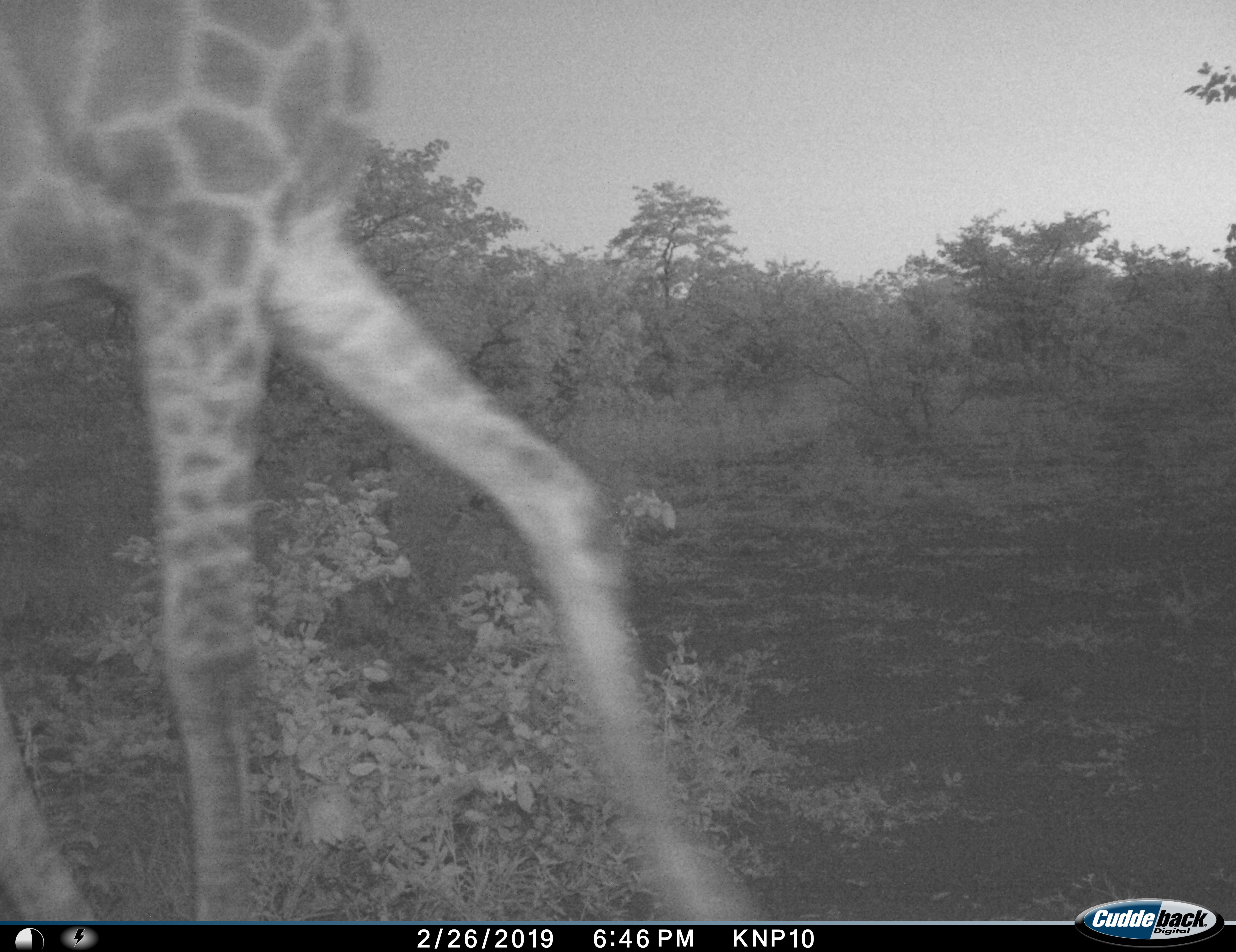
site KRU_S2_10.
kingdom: Animalia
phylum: Chordata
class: Mammalia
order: Artiodactyla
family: Giraffidae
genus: Giraffa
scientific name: Giraffa camelopardalis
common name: giraffe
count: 1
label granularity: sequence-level